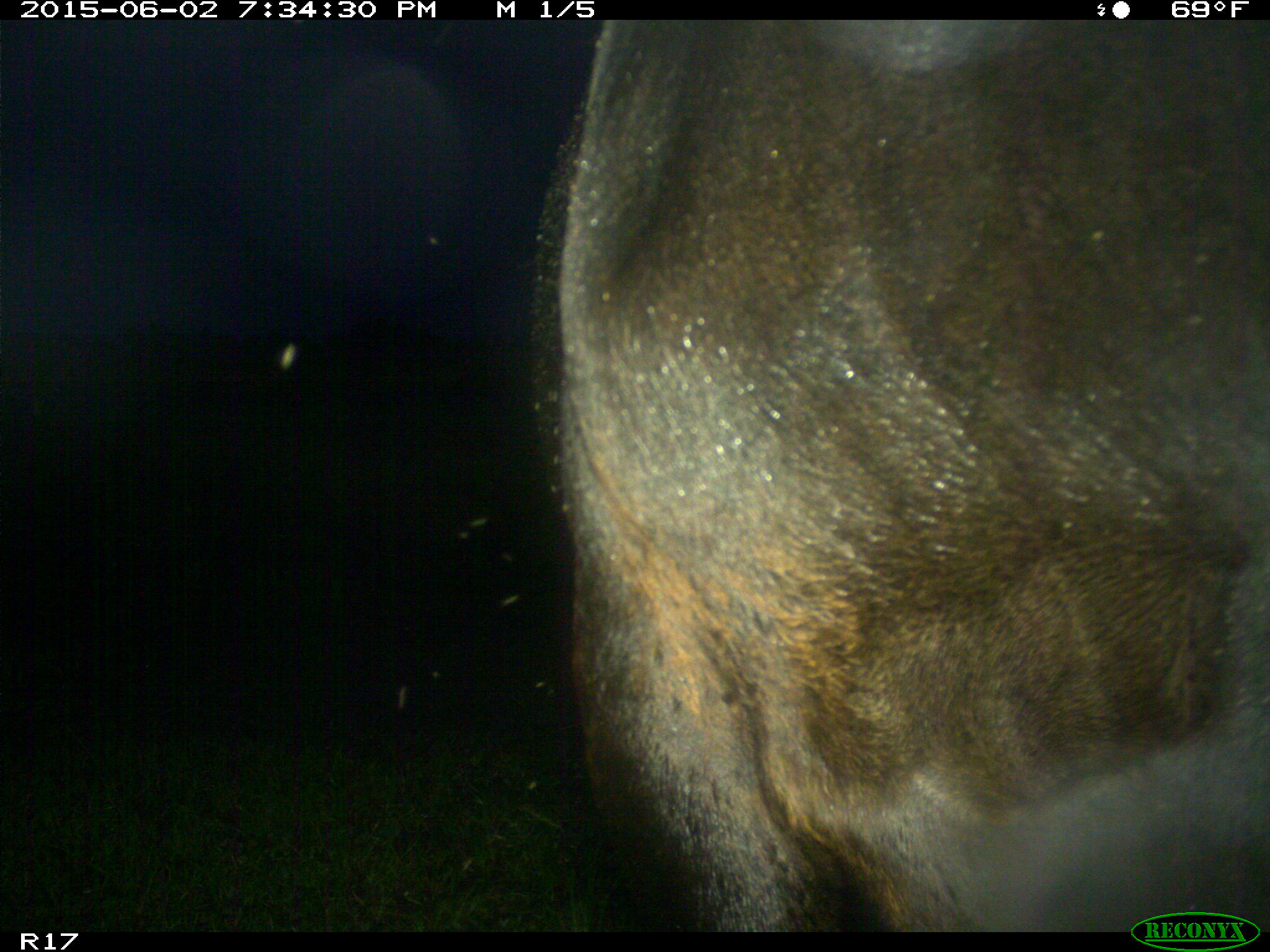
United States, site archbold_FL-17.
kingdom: Animalia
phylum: Chordata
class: Mammalia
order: Artiodactyla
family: Bovidae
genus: Bos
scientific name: Bos taurus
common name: domestic cow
Bos taurus (domestic cow).